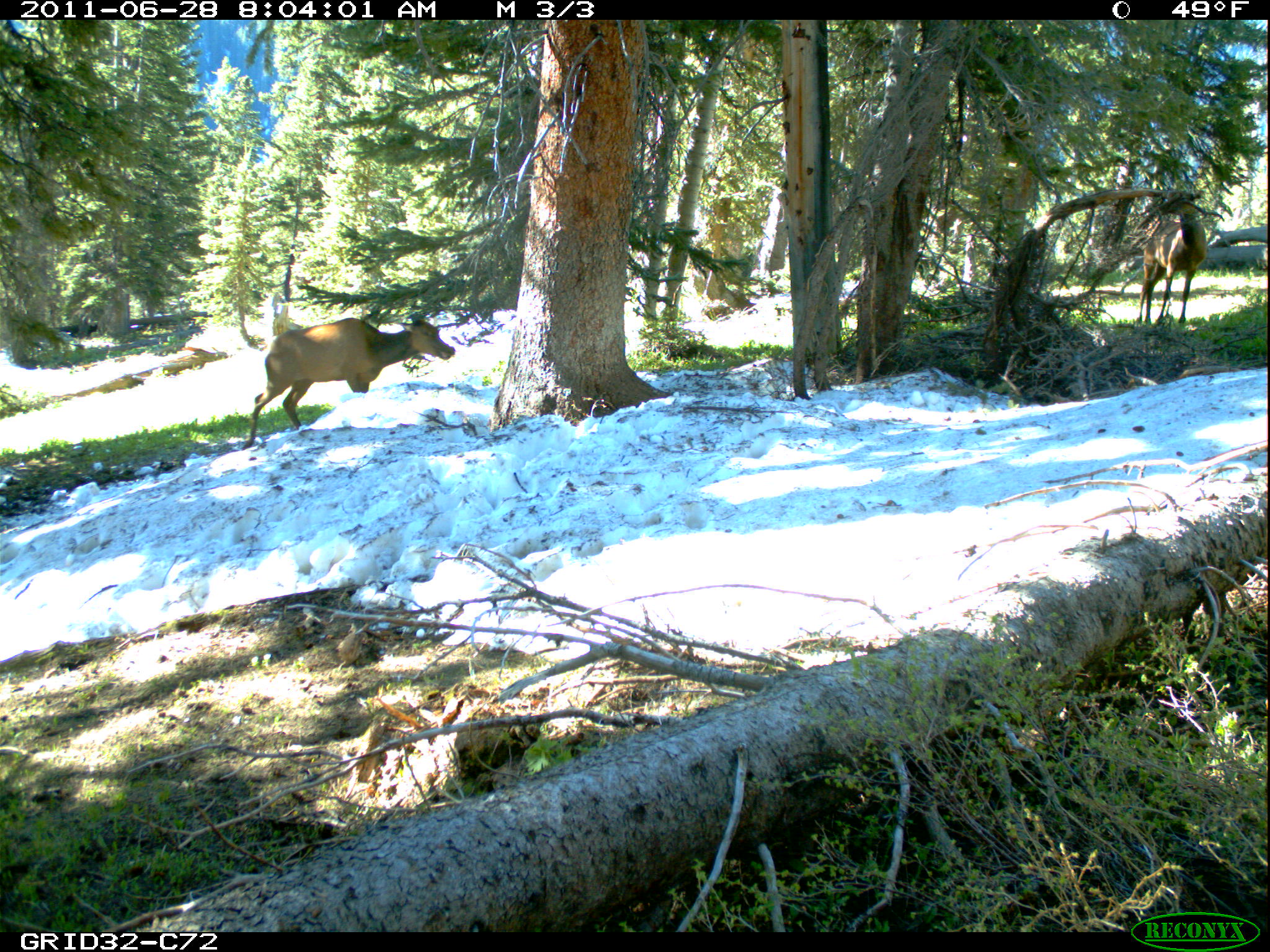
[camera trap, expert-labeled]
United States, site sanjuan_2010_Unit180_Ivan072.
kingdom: Animalia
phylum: Chordata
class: Mammalia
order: Artiodactyla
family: Cervidae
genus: Cervus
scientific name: Cervus elaphus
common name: red deer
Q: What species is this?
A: Cervus elaphus (red deer).